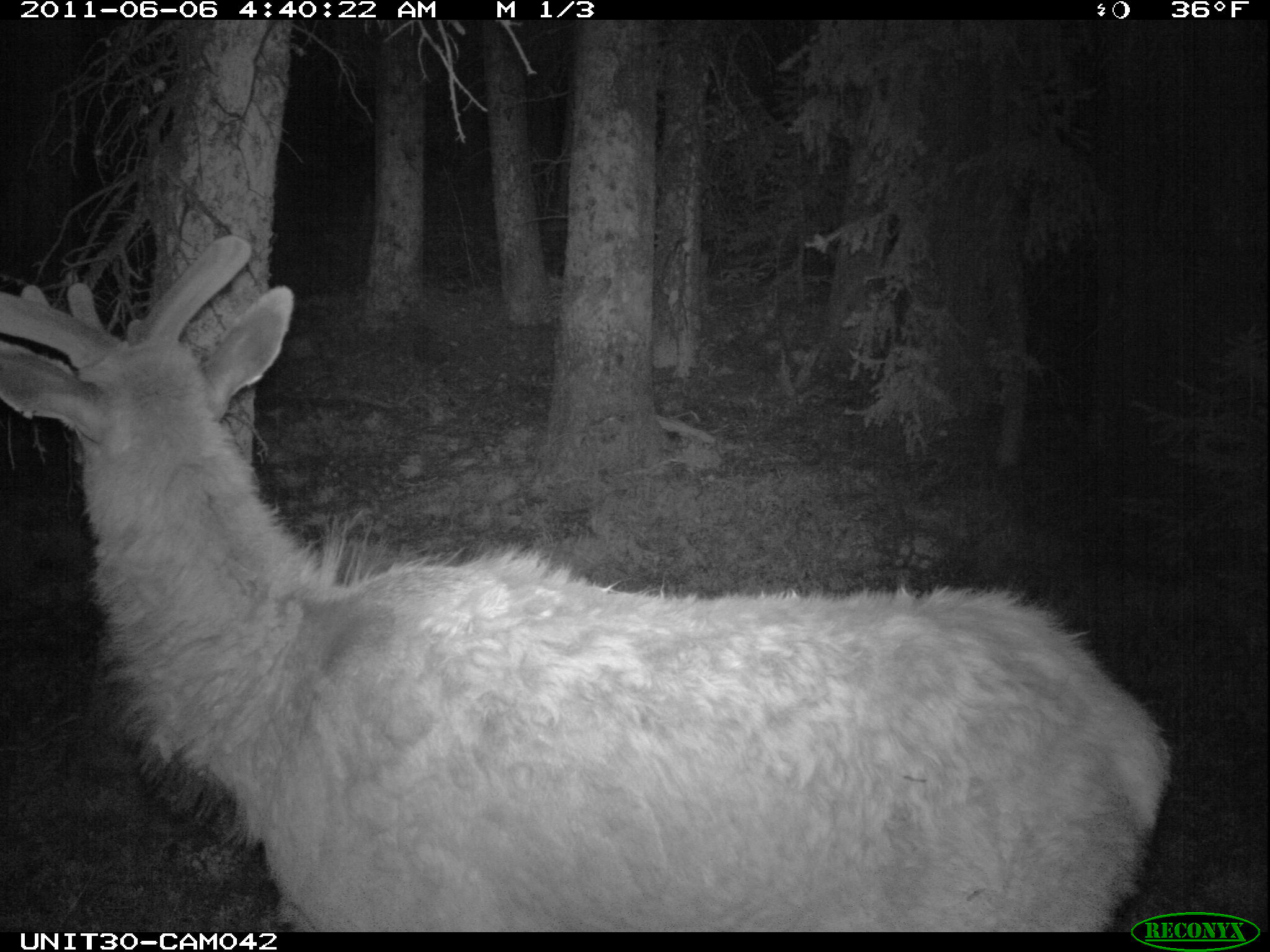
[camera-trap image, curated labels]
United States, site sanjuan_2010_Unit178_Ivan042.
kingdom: Animalia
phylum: Chordata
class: Mammalia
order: Artiodactyla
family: Cervidae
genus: Cervus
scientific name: Cervus elaphus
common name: red deer